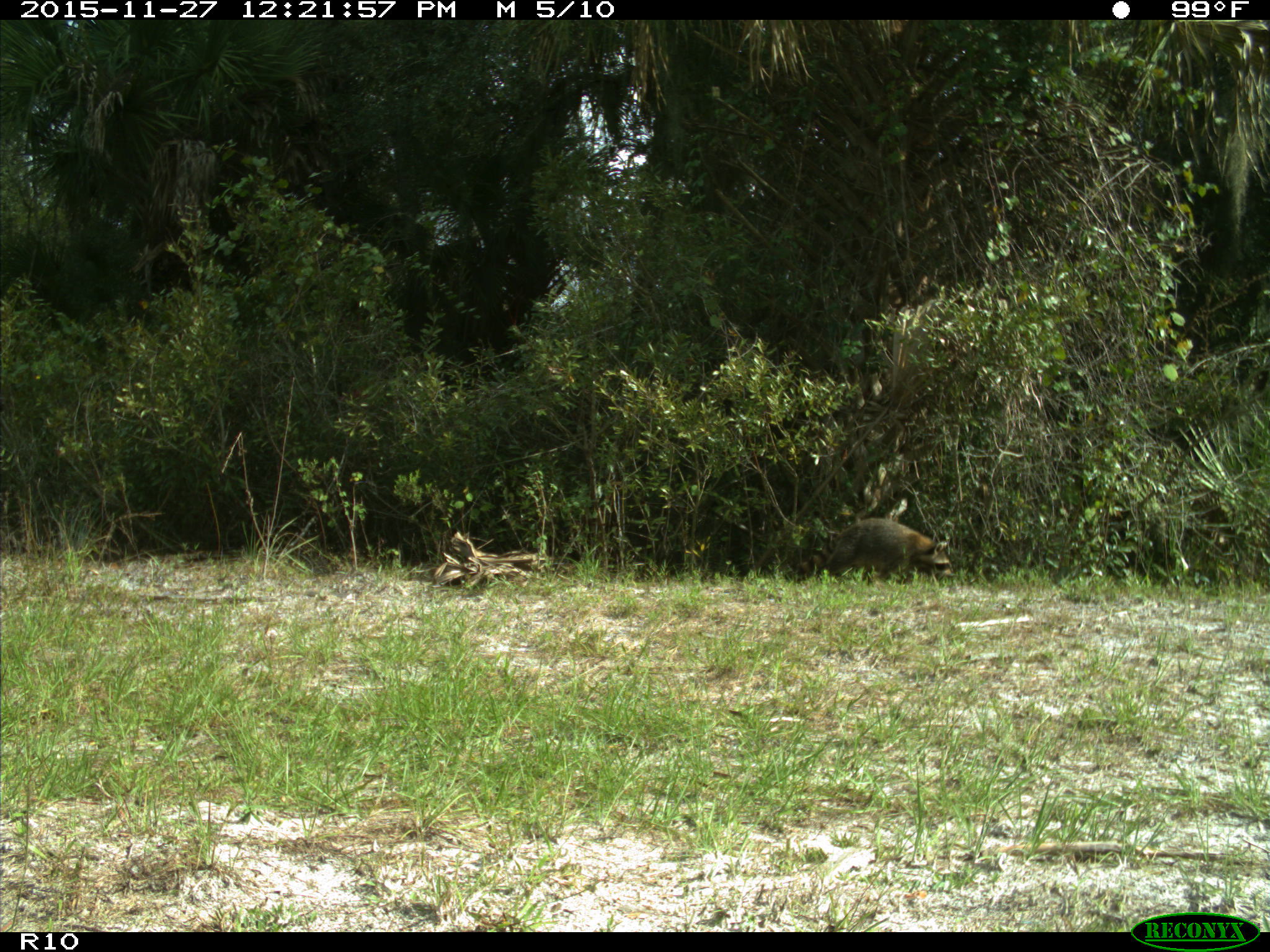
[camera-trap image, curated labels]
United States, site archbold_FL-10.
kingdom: Animalia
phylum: Chordata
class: Mammalia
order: Carnivora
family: Procyonidae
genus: Procyon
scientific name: Procyon lotor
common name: common raccoon